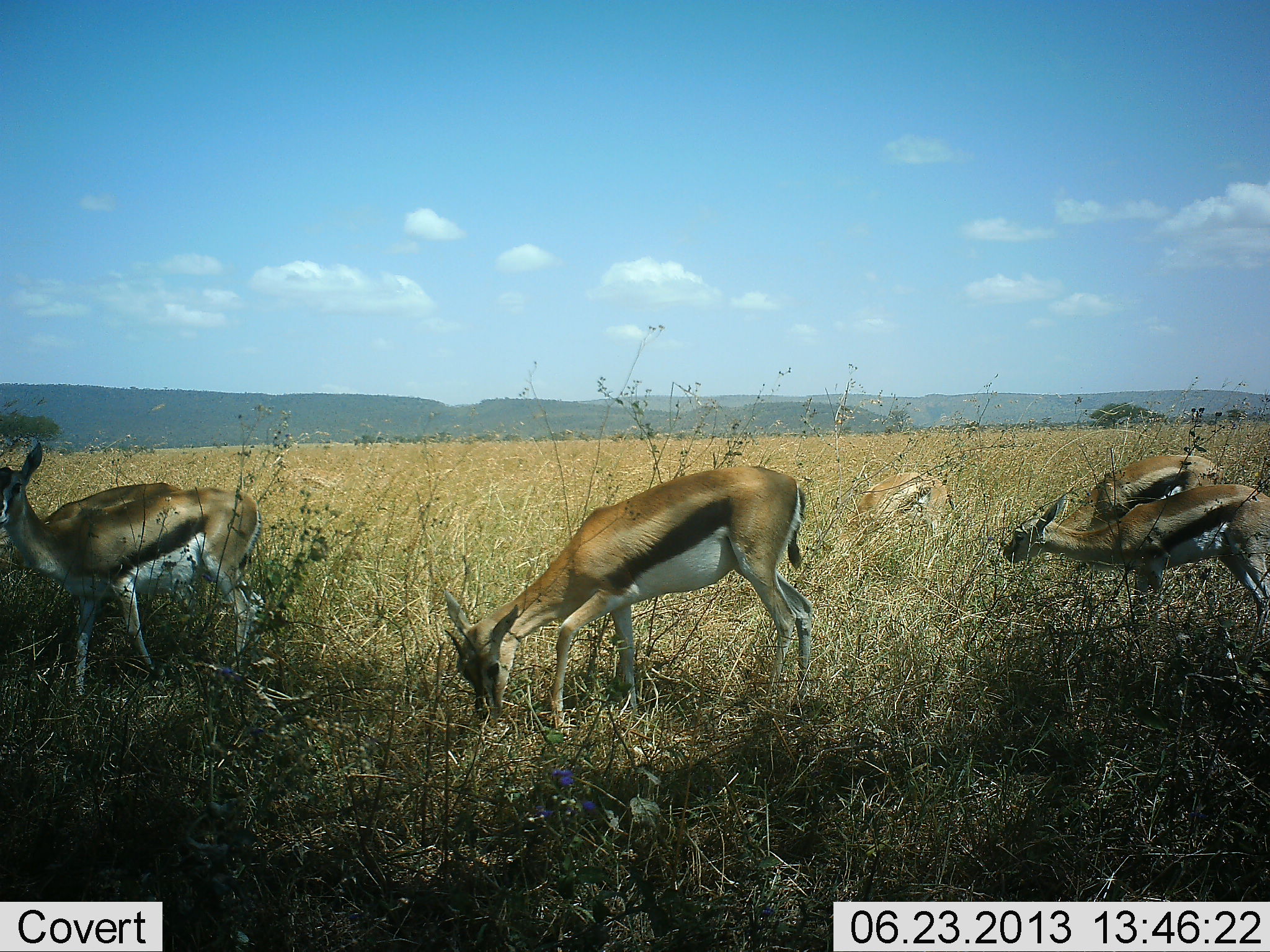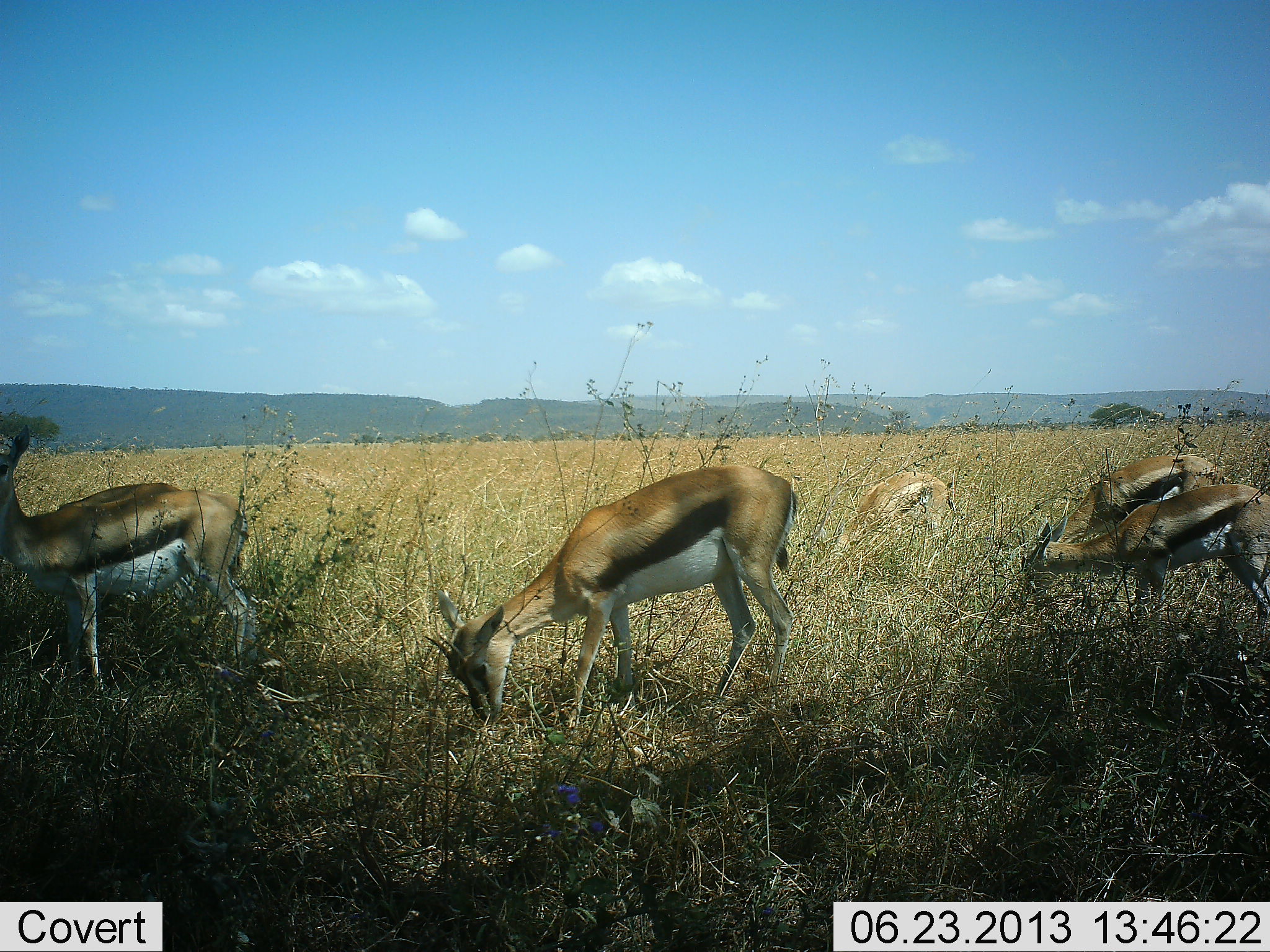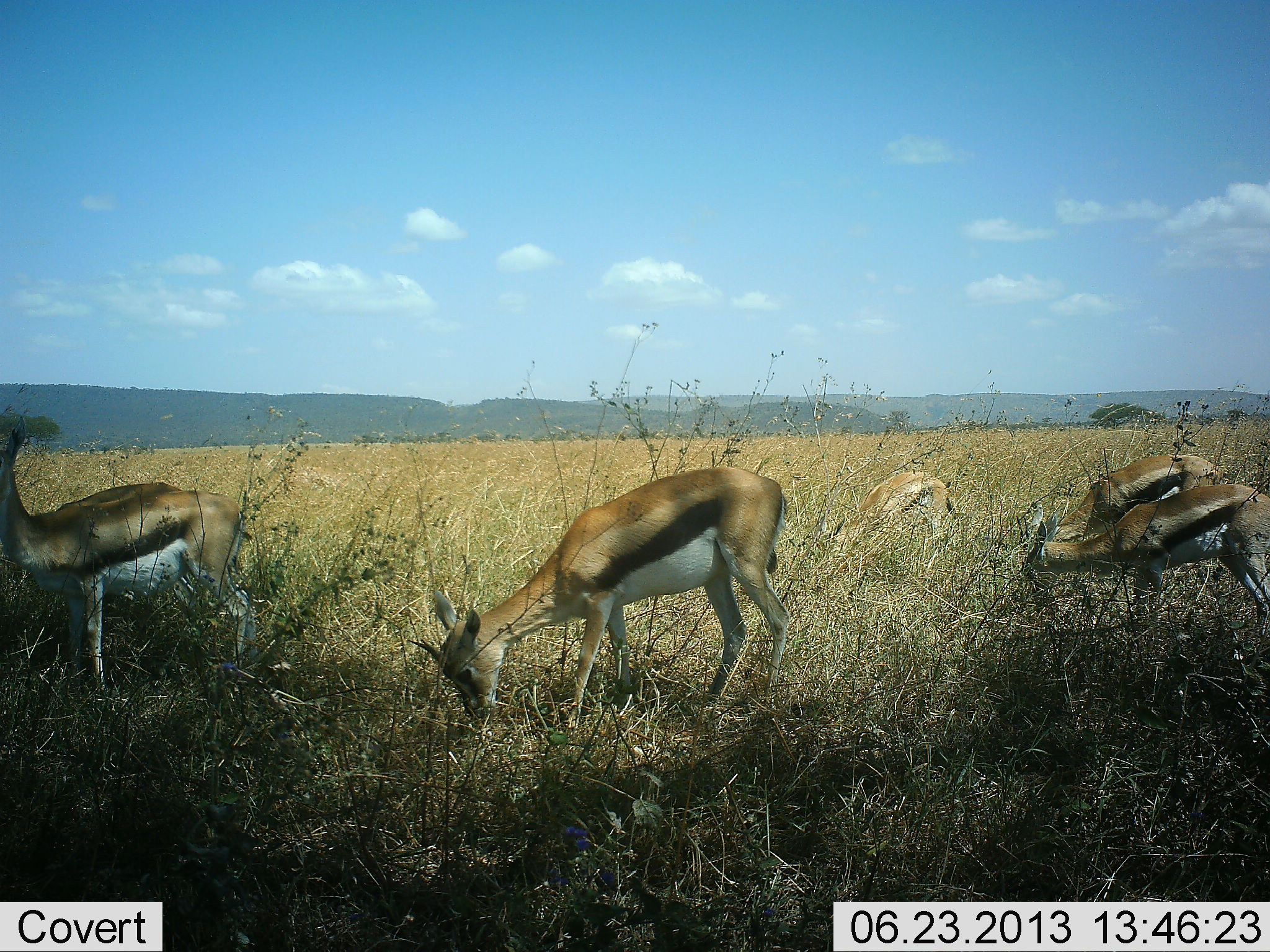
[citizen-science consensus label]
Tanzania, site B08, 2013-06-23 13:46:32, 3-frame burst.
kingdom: Animalia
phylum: Chordata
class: Mammalia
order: Artiodactyla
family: Bovidae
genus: Eudorcas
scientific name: Eudorcas thomsonii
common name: thomson's gazelle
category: gazellethomsons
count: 6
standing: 36%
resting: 0%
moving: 0%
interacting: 0%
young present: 0%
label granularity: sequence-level